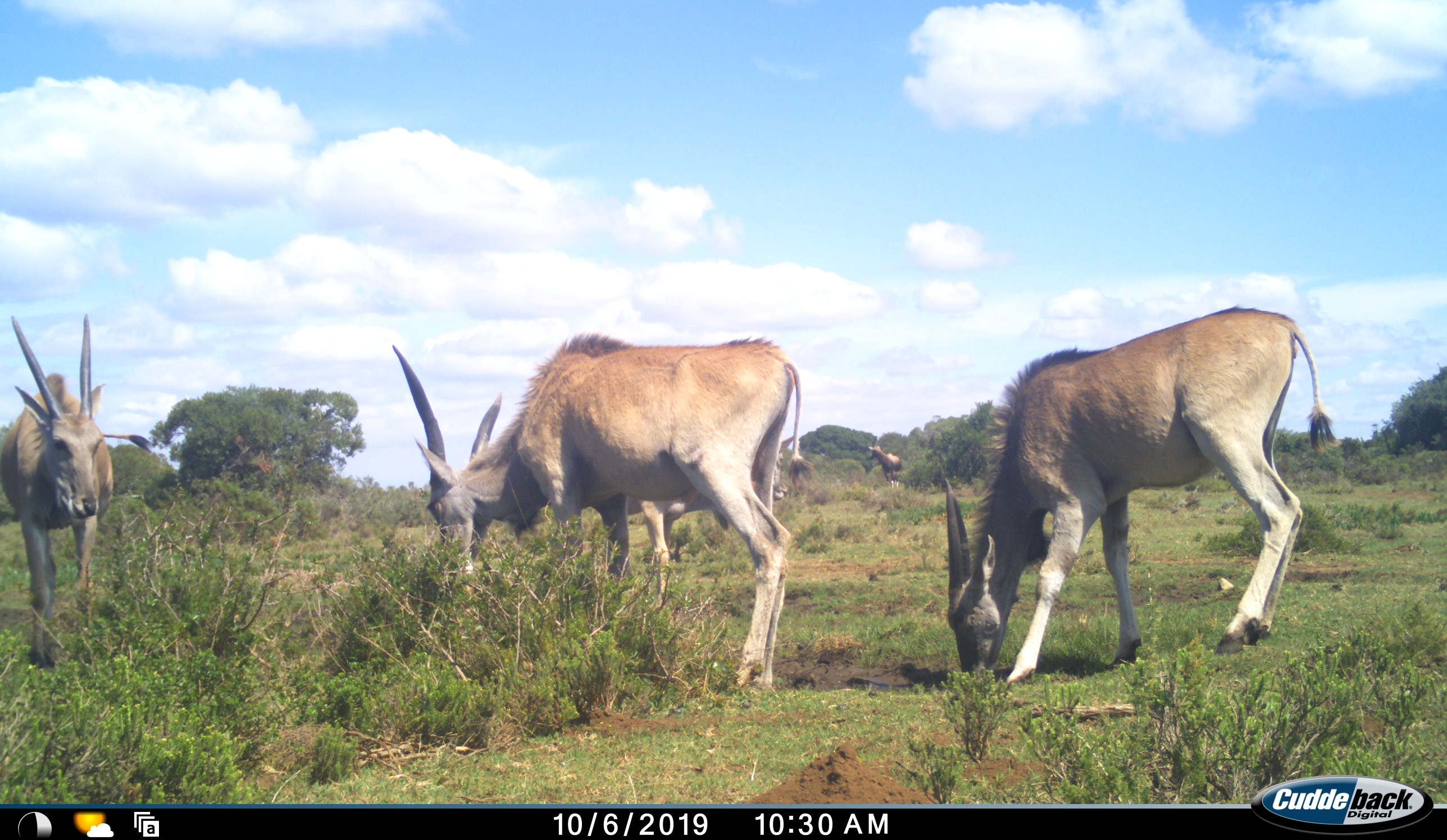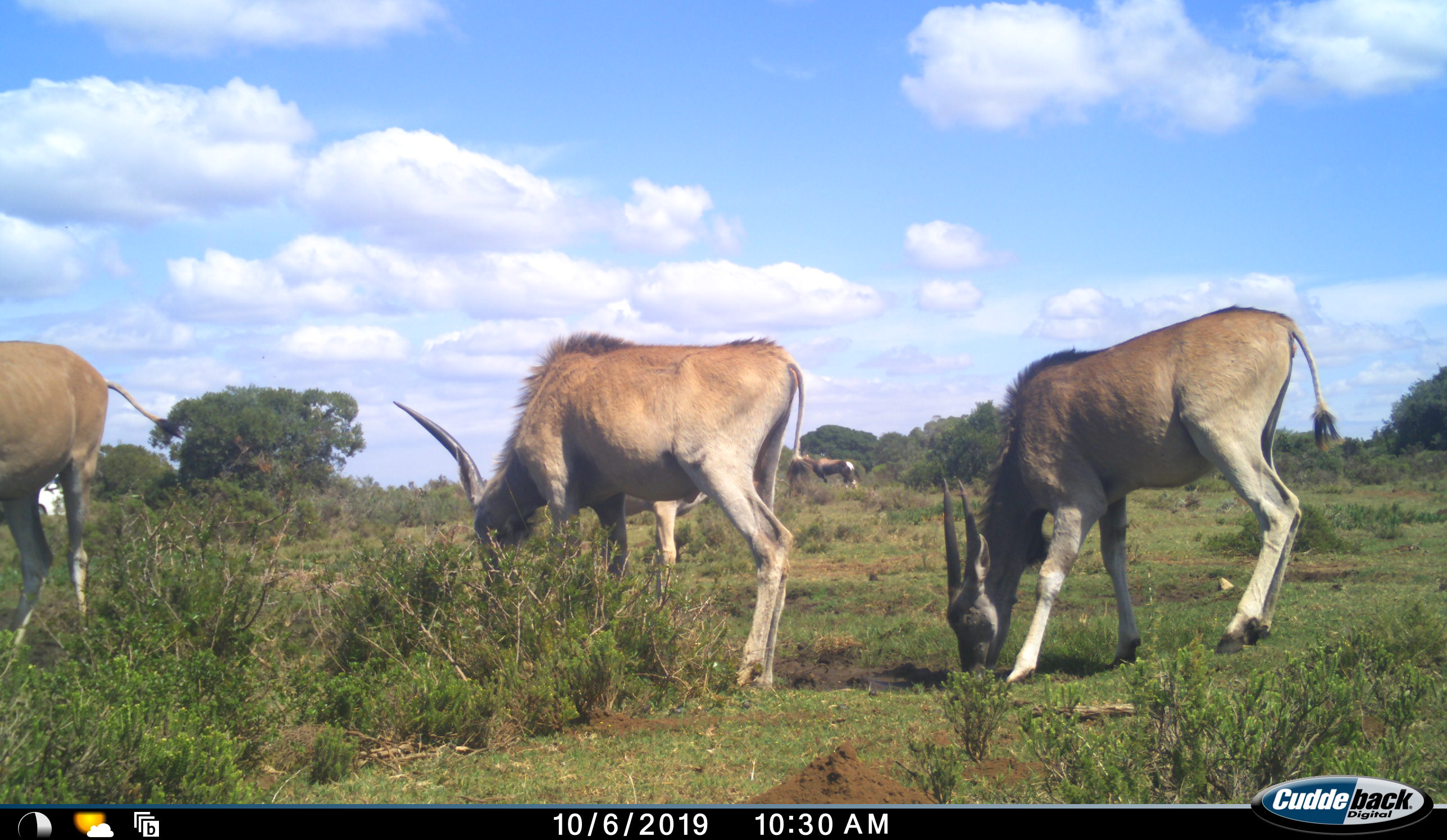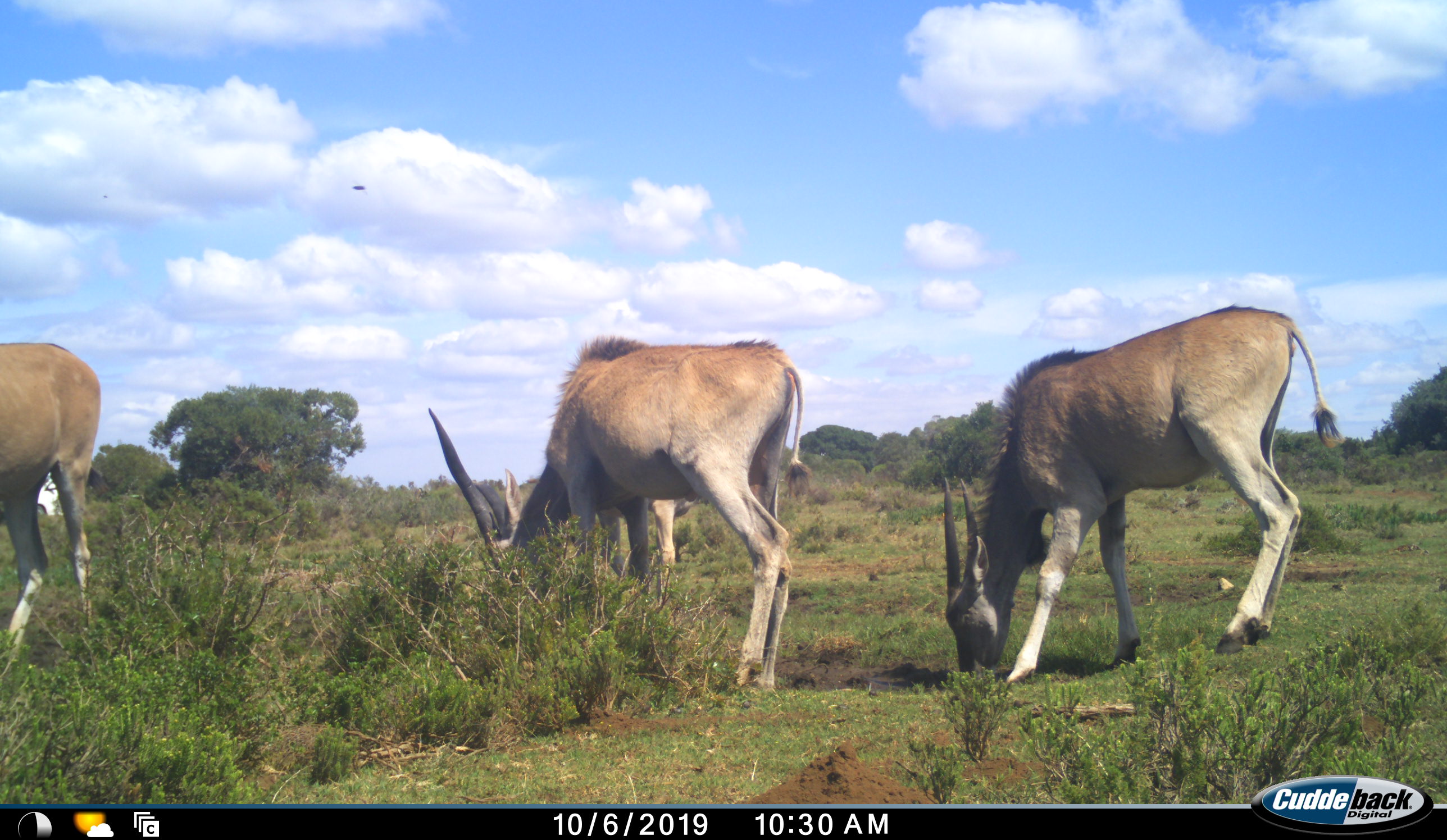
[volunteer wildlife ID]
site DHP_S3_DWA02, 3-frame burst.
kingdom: Animalia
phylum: Chordata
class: Mammalia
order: Artiodactyla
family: Bovidae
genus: Tragelaphus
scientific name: Tragelaphus oryx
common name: eland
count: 4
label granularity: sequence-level